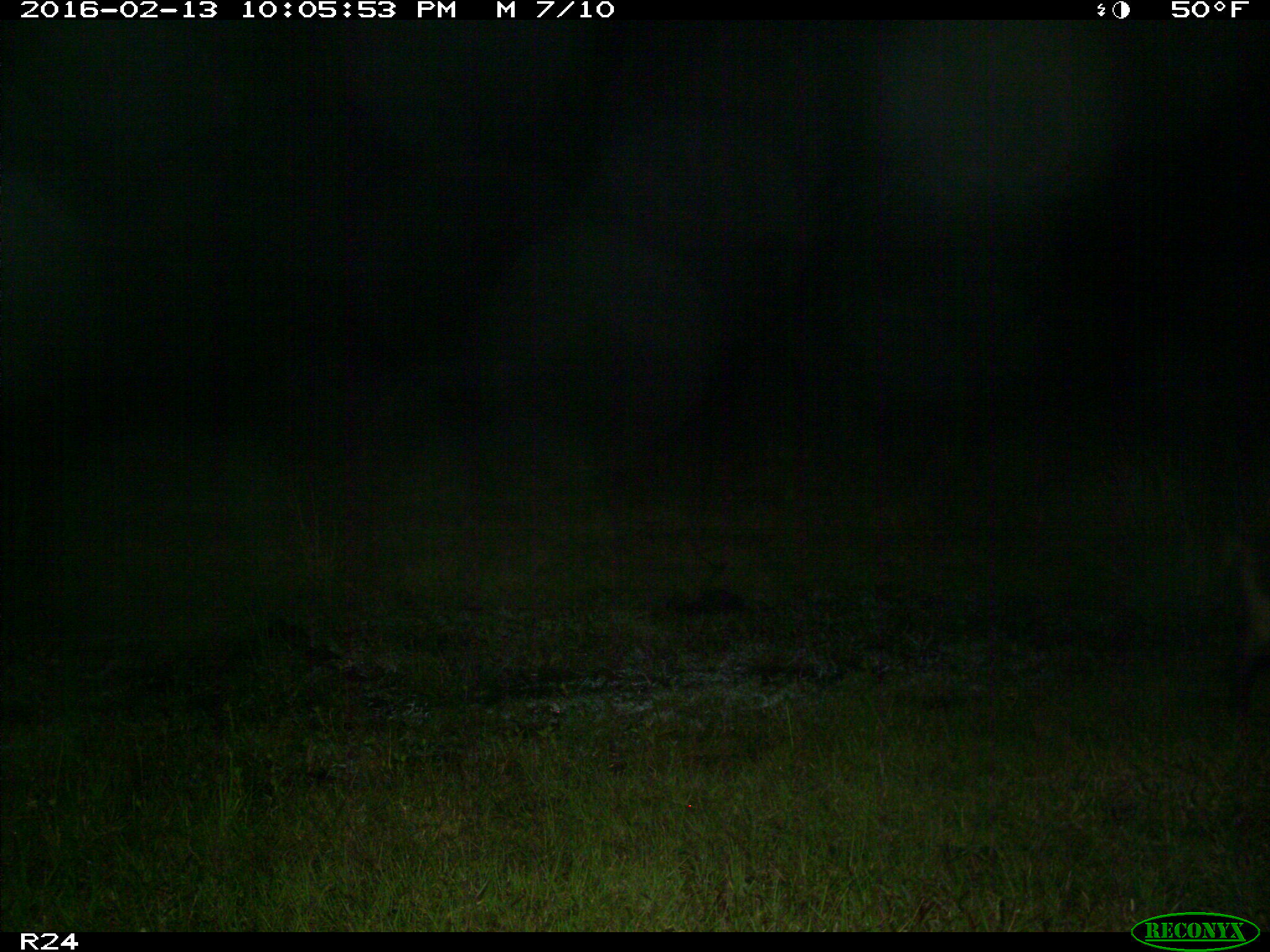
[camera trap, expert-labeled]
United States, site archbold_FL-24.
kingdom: Animalia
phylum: Chordata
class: Mammalia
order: Artiodactyla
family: Suidae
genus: Sus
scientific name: Sus scrofa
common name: wild boar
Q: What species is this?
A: Sus scrofa (wild boar).